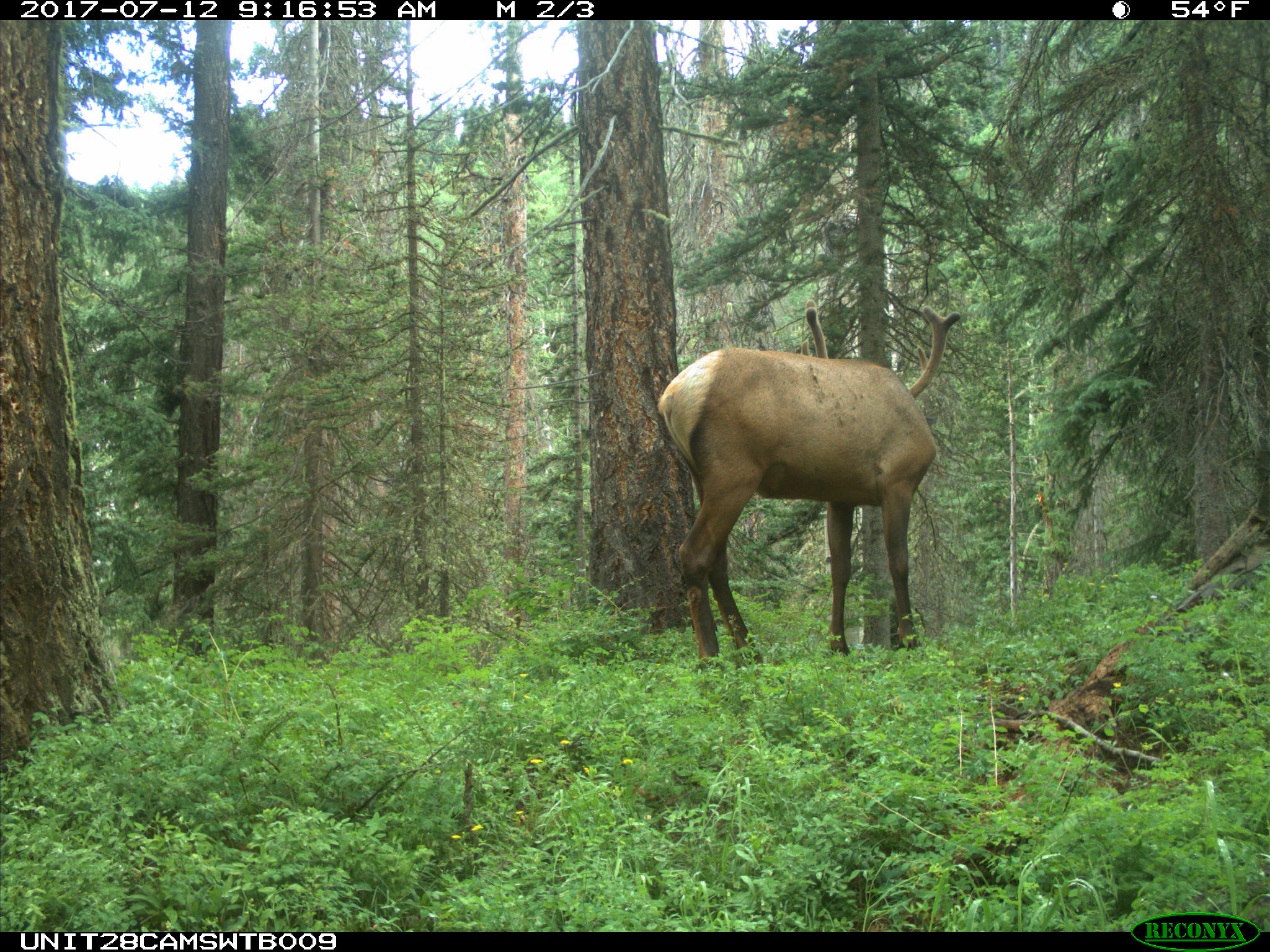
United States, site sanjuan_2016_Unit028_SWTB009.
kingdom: Animalia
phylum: Chordata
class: Mammalia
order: Artiodactyla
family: Cervidae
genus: Cervus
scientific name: Cervus elaphus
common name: red deer